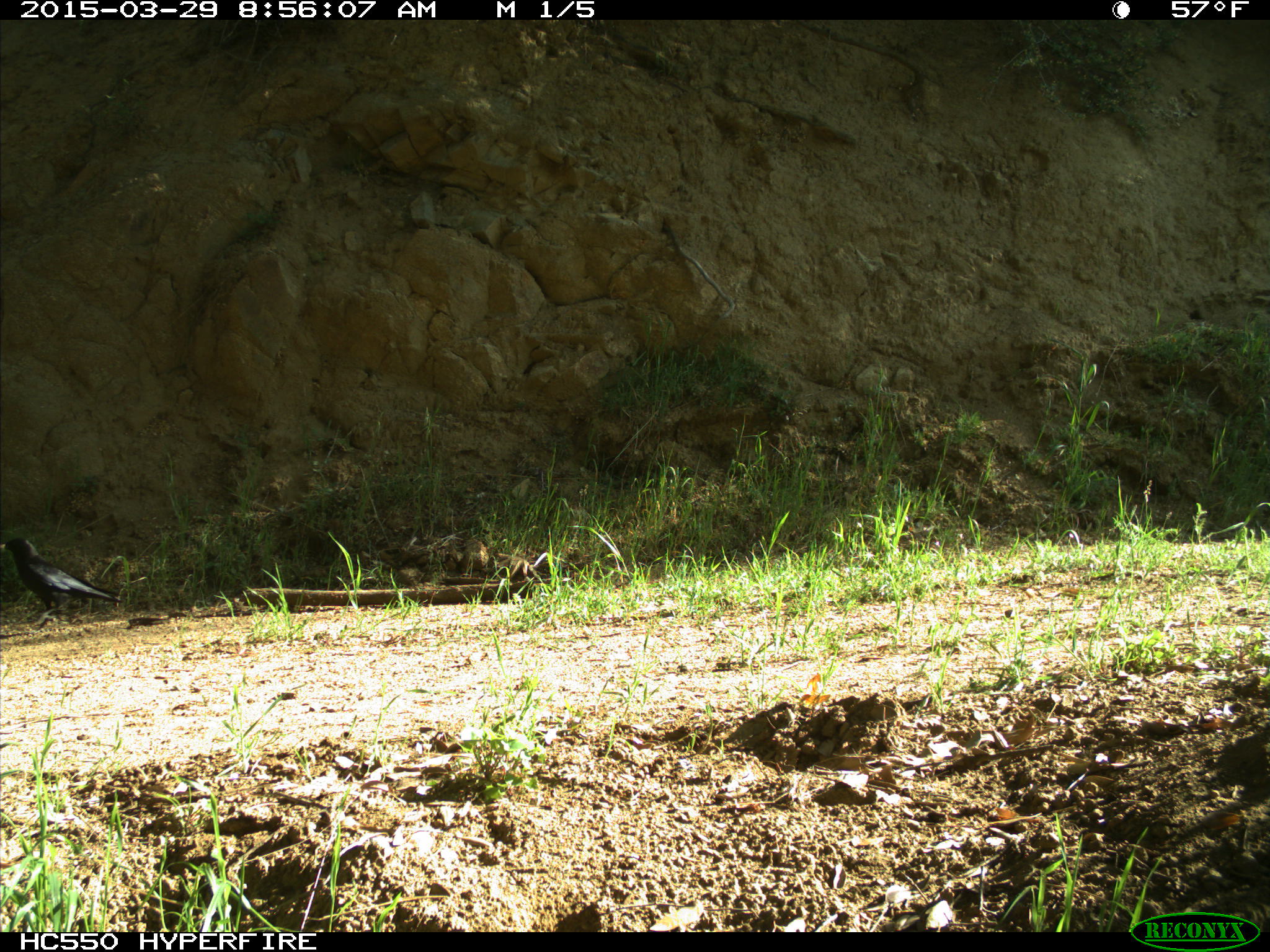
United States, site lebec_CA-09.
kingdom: Animalia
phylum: Chordata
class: Aves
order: Passeriformes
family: Corvidae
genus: Corvus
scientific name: Corvus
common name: crows and ravens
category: unidentified corvus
Unidentified corvus (crows and ravens) (Corvus).